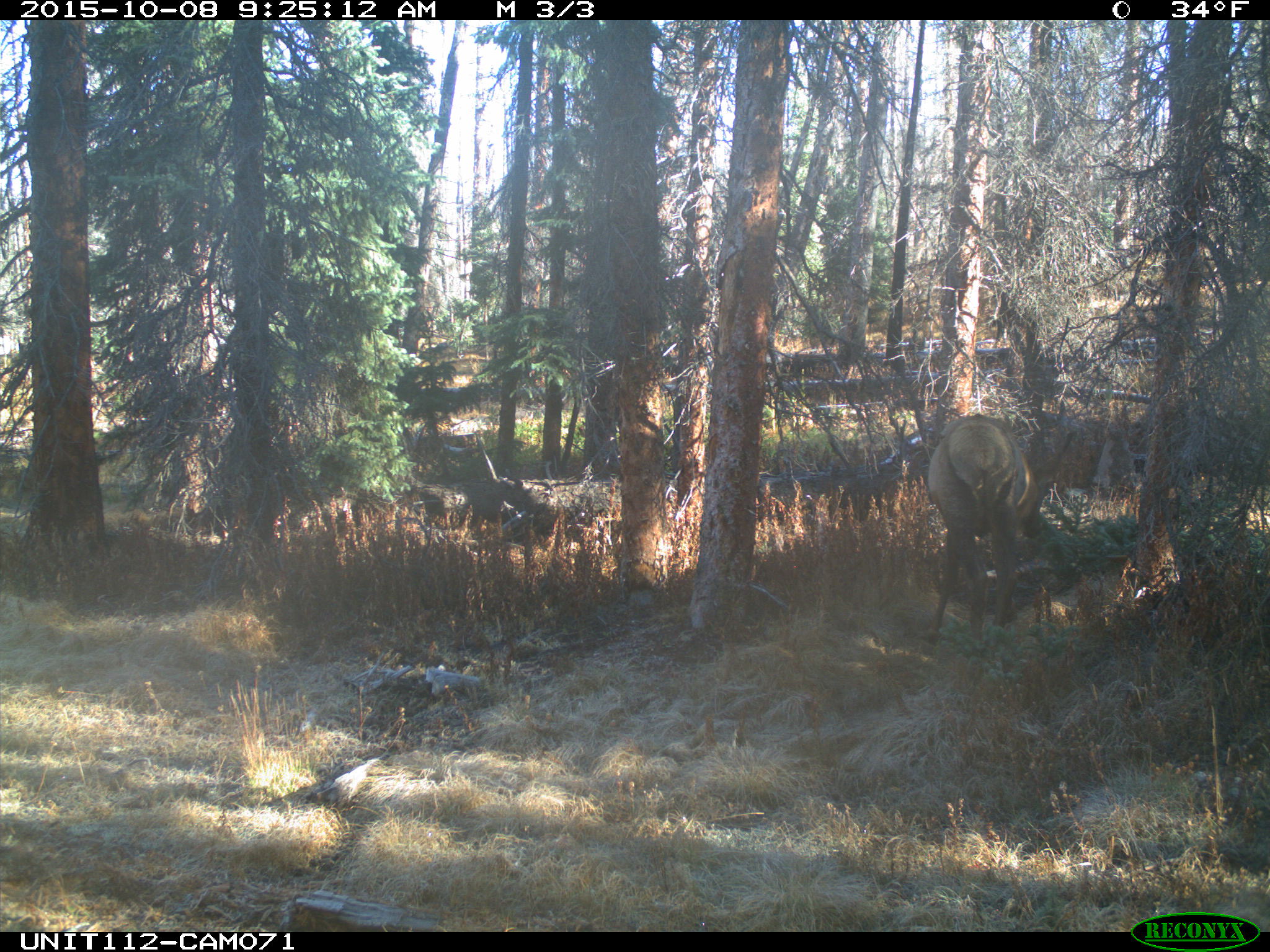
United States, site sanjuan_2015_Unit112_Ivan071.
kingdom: Animalia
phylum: Chordata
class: Mammalia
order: Artiodactyla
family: Cervidae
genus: Cervus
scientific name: Cervus elaphus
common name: red deer